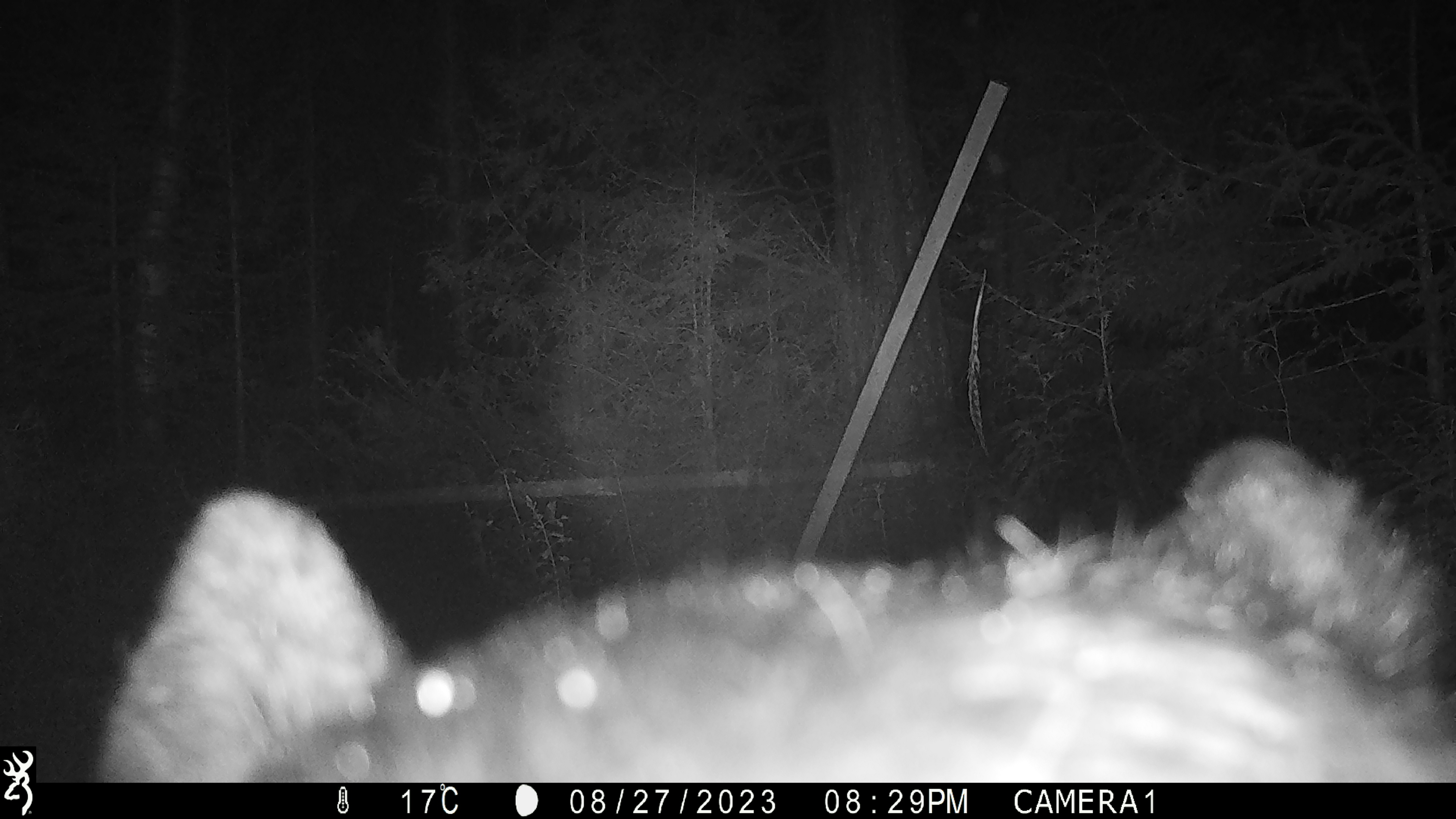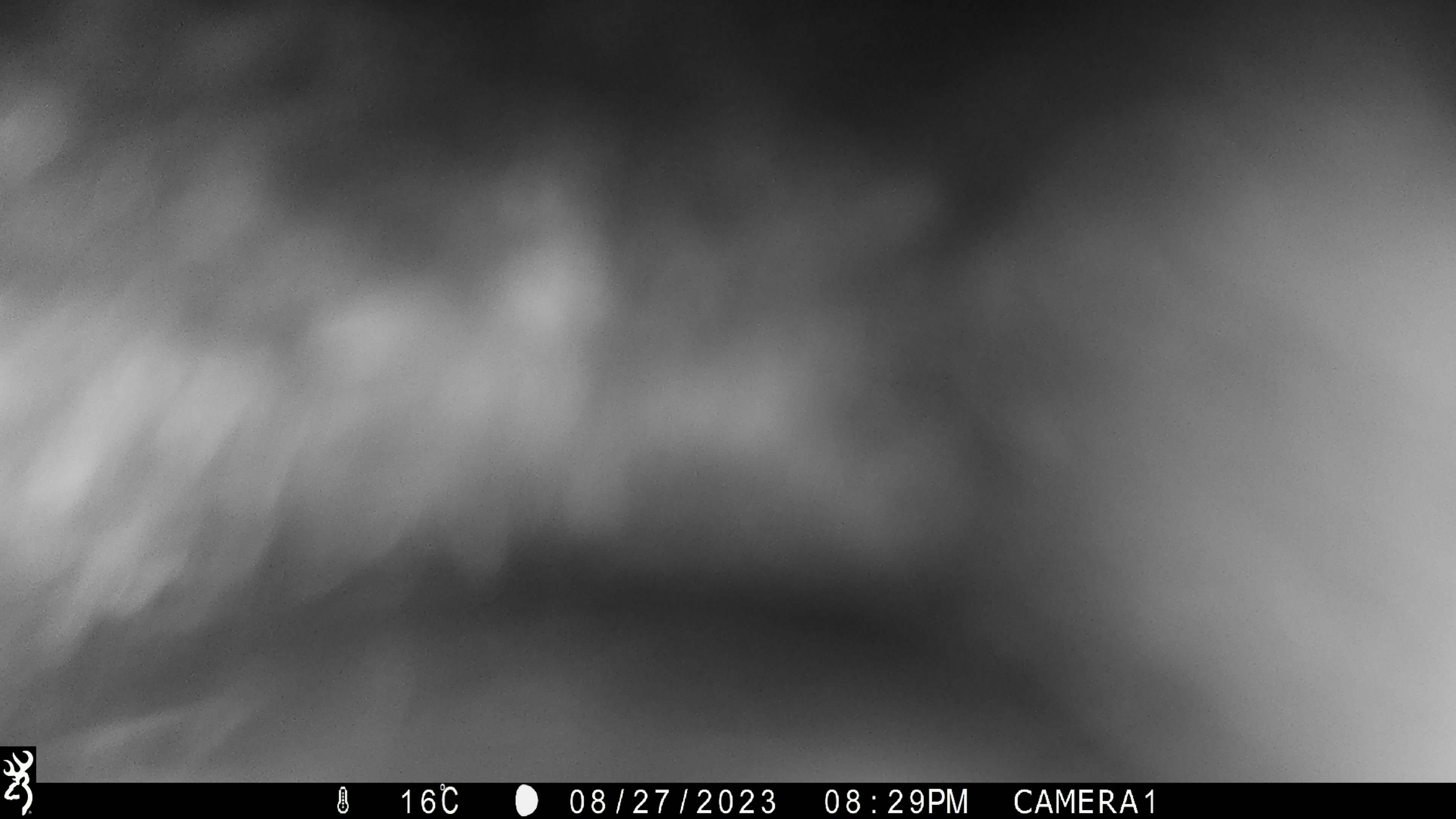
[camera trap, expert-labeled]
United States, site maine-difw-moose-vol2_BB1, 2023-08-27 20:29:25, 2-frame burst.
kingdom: Animalia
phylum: Chordata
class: Mammalia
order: Carnivora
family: Ursidae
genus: Ursus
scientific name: Ursus americanus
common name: black bear